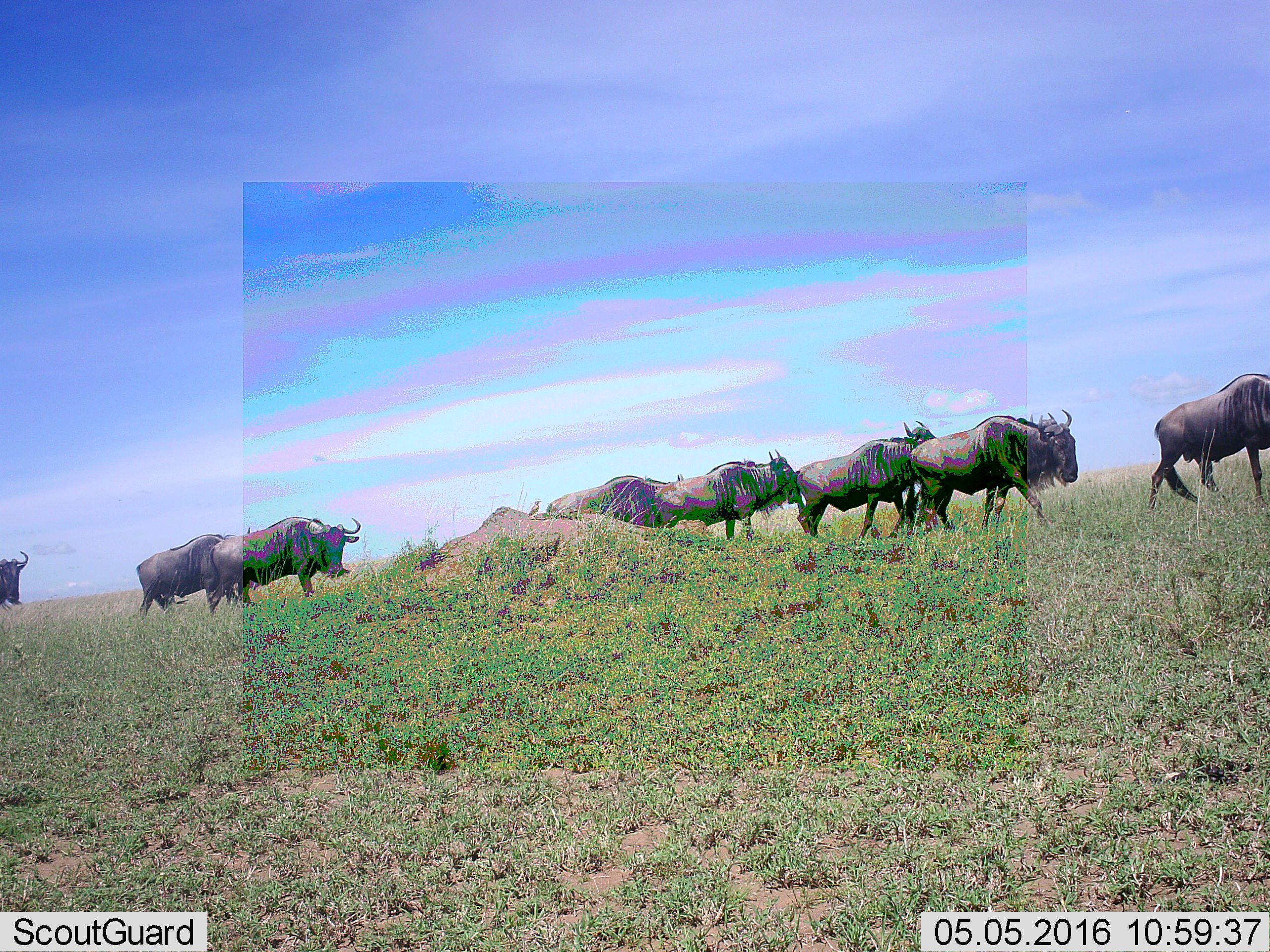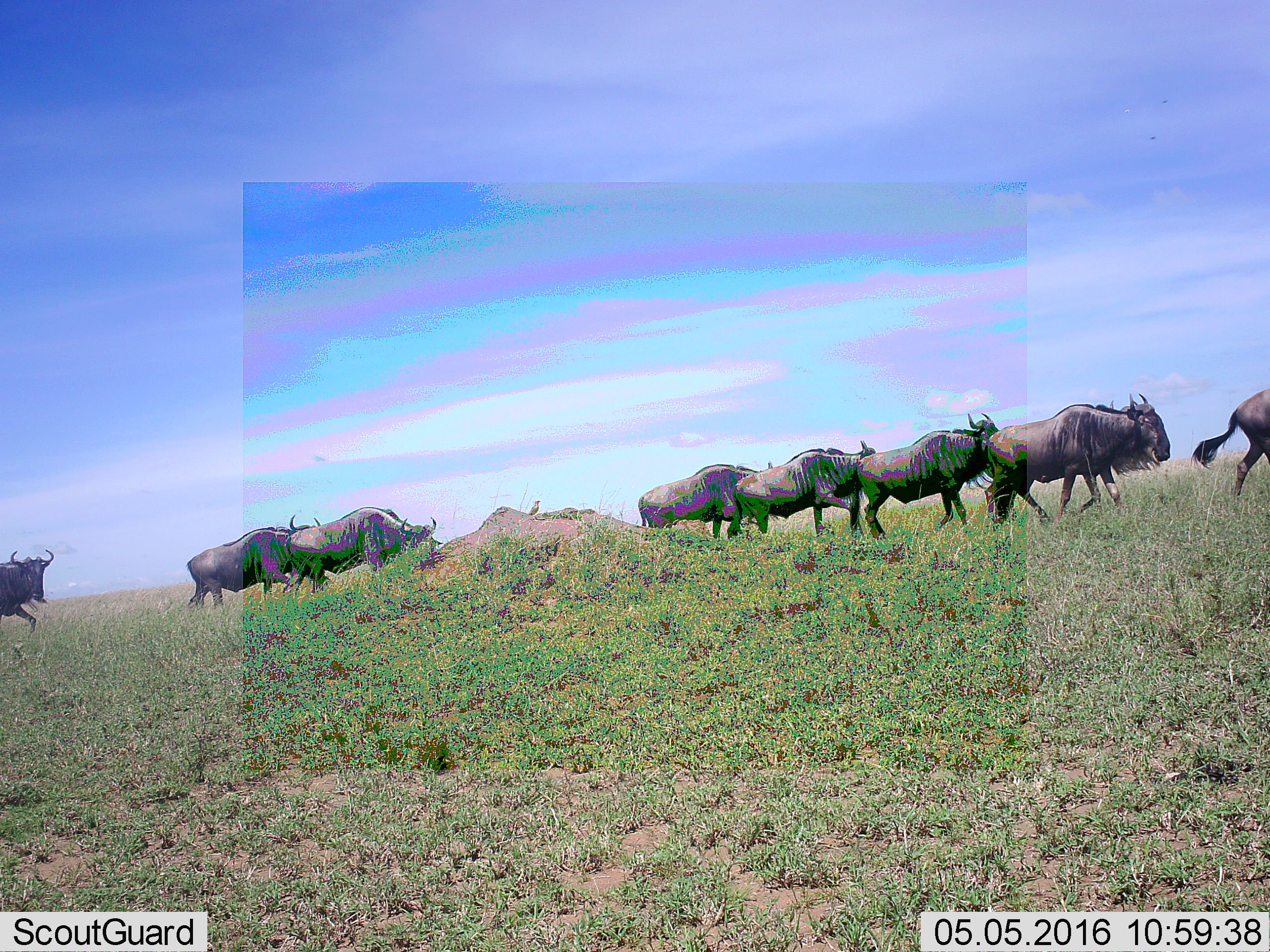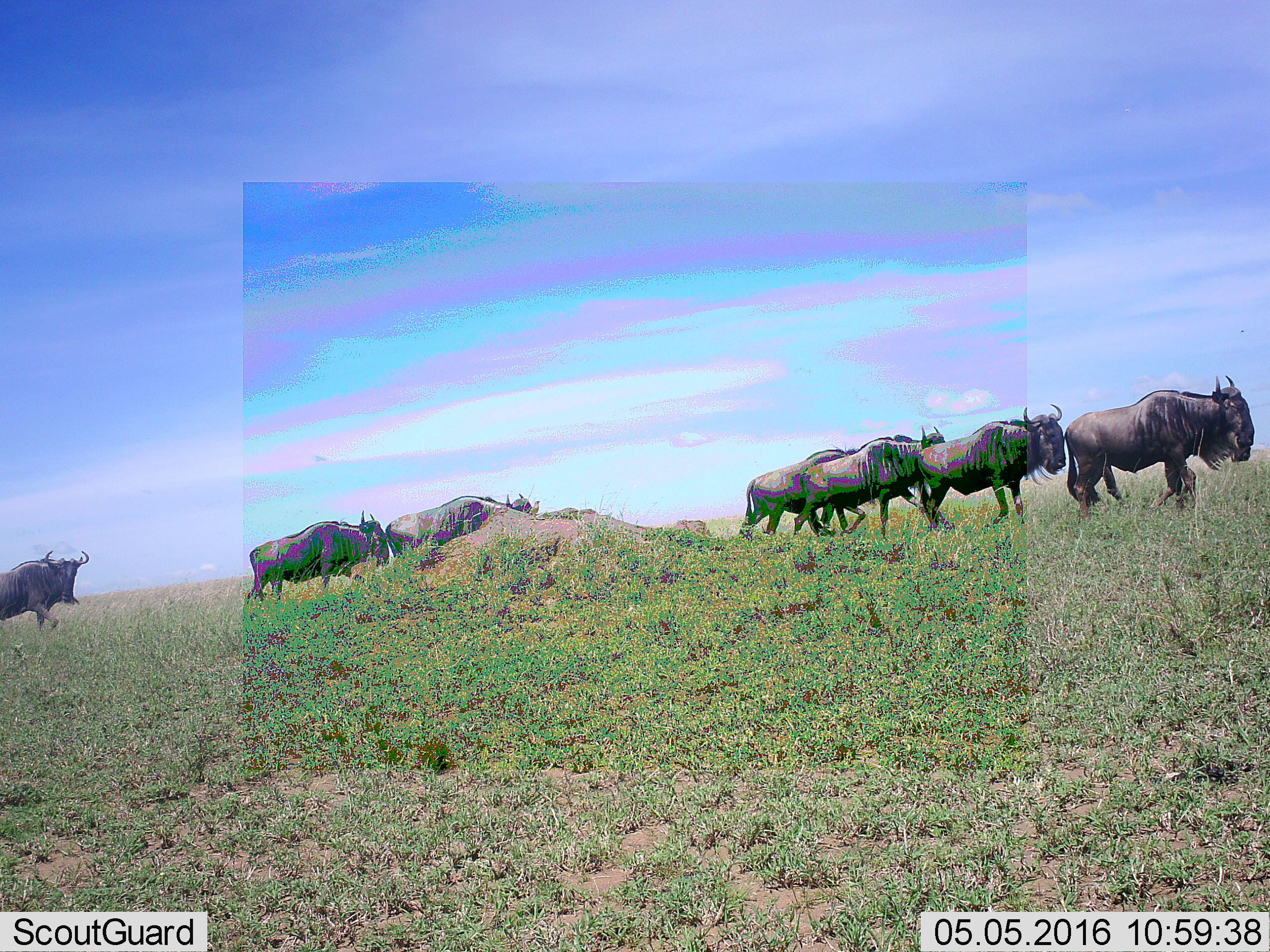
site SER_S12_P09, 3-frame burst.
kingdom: Animalia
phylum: Chordata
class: Mammalia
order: Artiodactyla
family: Bovidae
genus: Connochaetes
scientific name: Connochaetes taurinus taurinus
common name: blue wildebeest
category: wildebeestblue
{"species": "wildebeestblue (blue wildebeest) (Connochaetes taurinus taurinus)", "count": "9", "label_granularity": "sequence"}